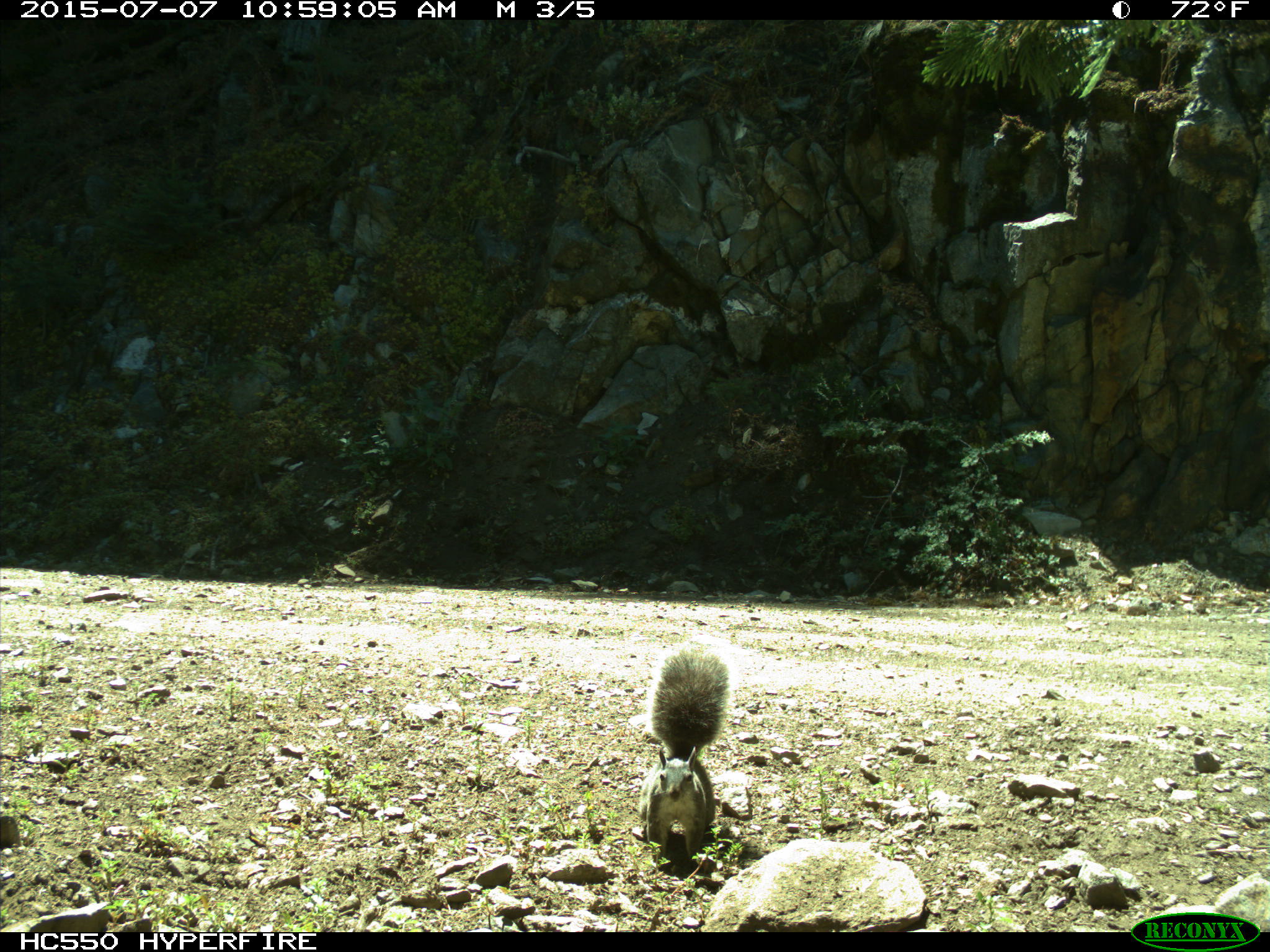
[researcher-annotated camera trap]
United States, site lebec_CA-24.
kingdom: Animalia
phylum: Chordata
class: Mammalia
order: Rodentia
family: Sciuridae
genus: Sciurus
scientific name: Sciurus carolinensis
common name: eastern gray squirrel